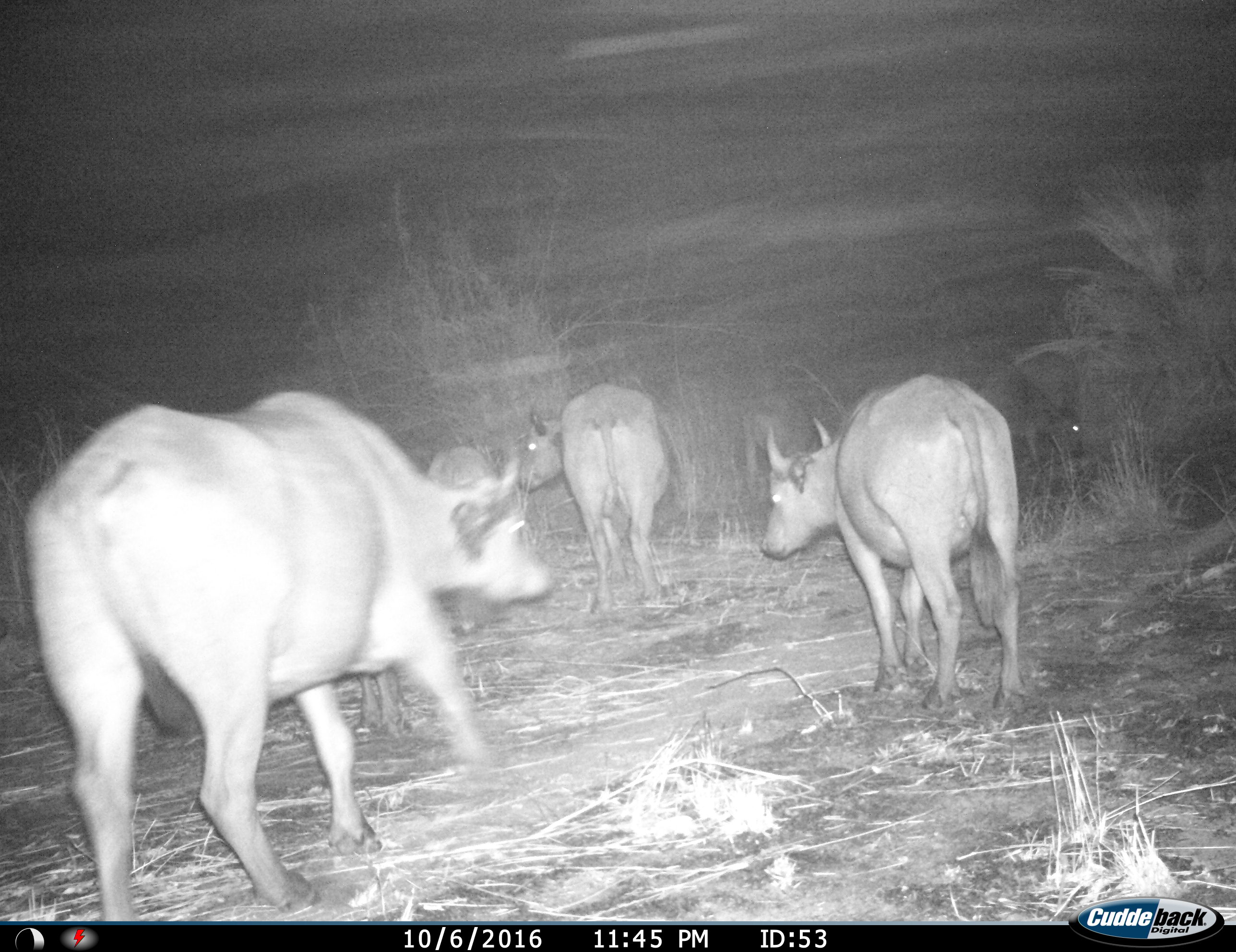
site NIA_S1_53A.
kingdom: Animalia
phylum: Chordata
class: Mammalia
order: Artiodactyla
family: Bovidae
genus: Syncerus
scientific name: Syncerus caffer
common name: african buffalo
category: buffalo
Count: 5.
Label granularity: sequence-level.